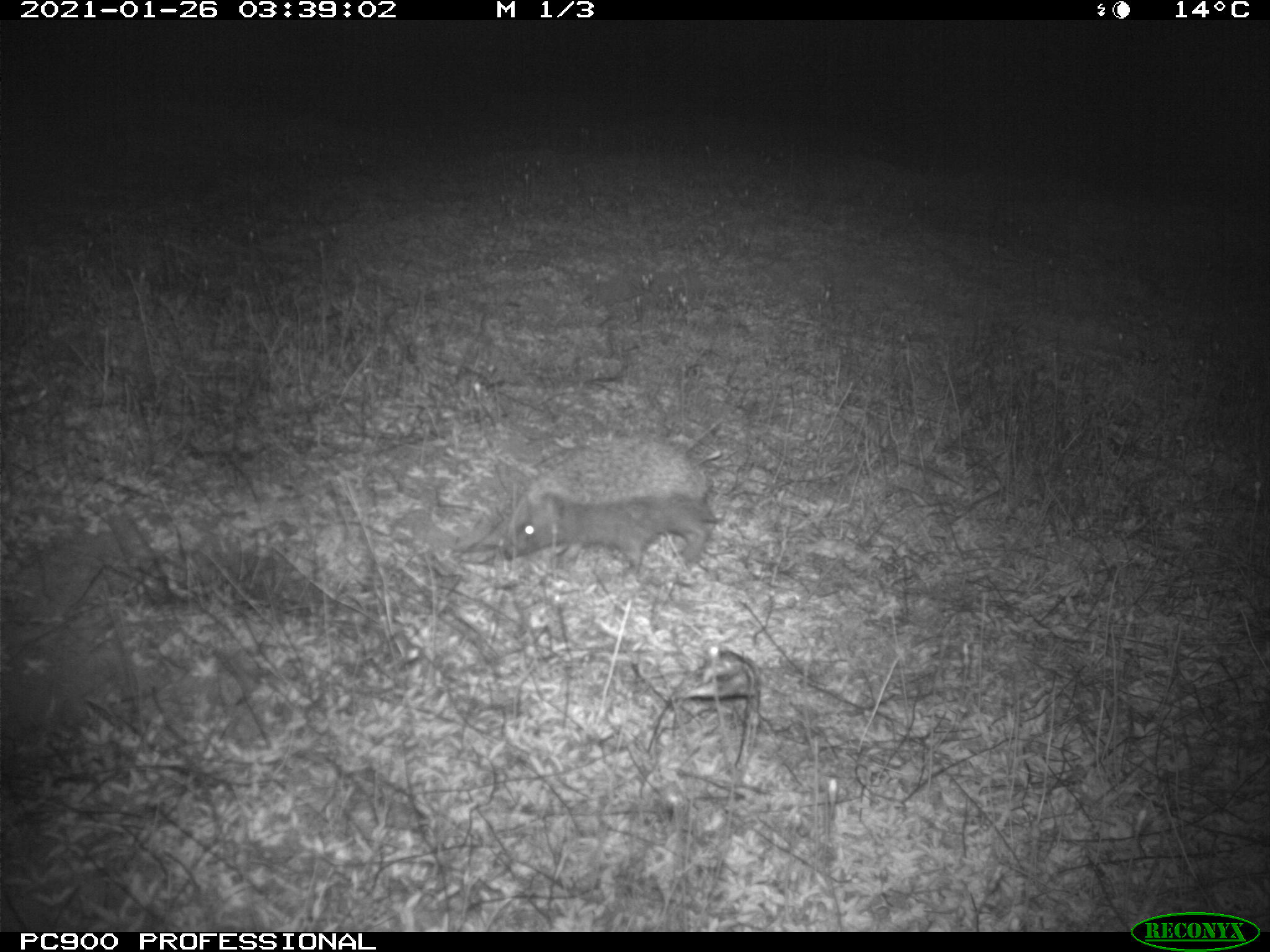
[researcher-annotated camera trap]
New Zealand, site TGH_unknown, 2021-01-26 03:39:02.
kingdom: Animalia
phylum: Chordata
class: Mammalia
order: Eulipotyphla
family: Erinaceidae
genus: Erinaceus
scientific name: Erinaceus europaeus europaeus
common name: european hedgehog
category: hedgehog